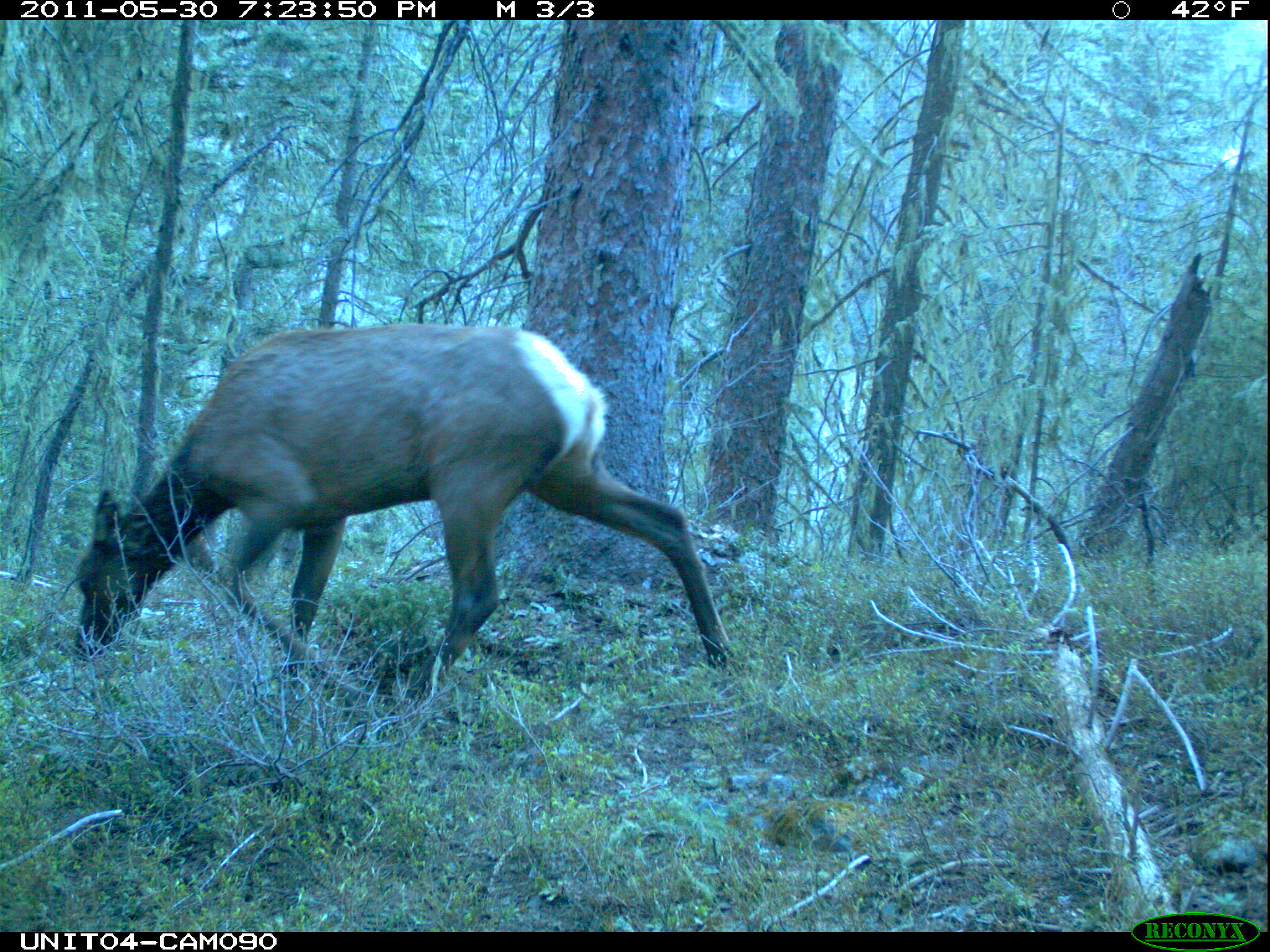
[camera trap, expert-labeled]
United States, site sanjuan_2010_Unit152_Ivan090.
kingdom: Animalia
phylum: Chordata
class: Mammalia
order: Artiodactyla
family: Cervidae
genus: Cervus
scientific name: Cervus elaphus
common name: red deer